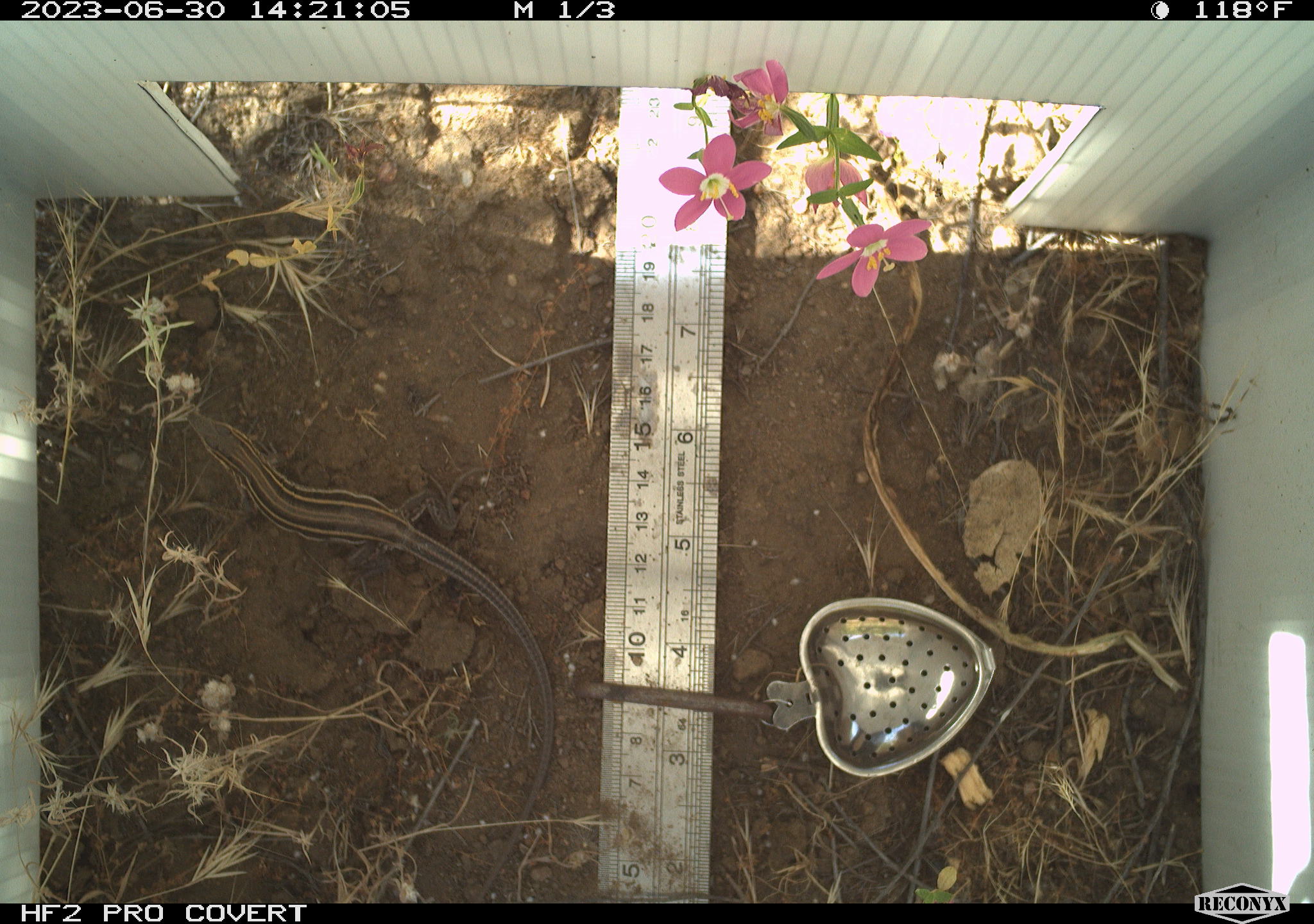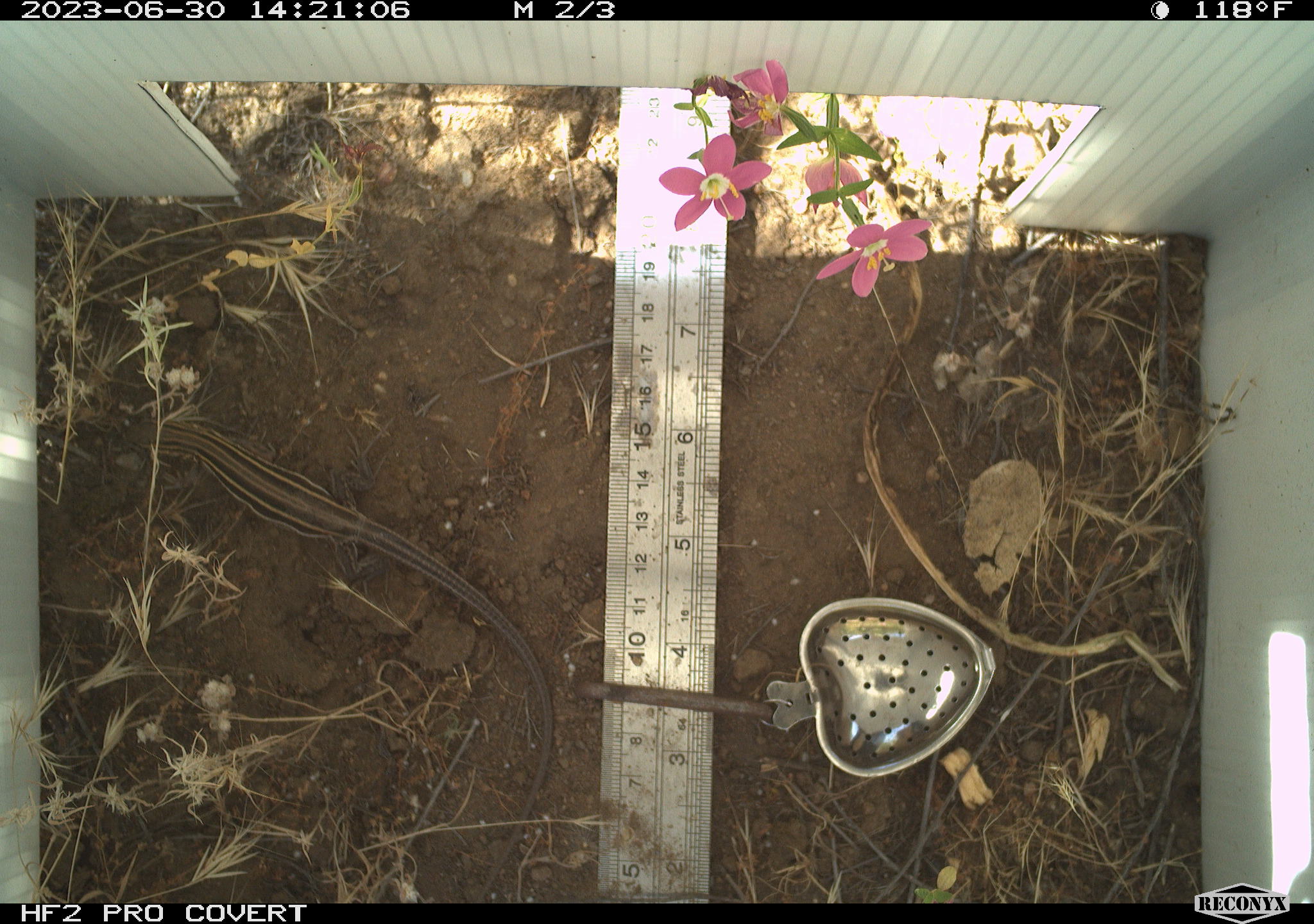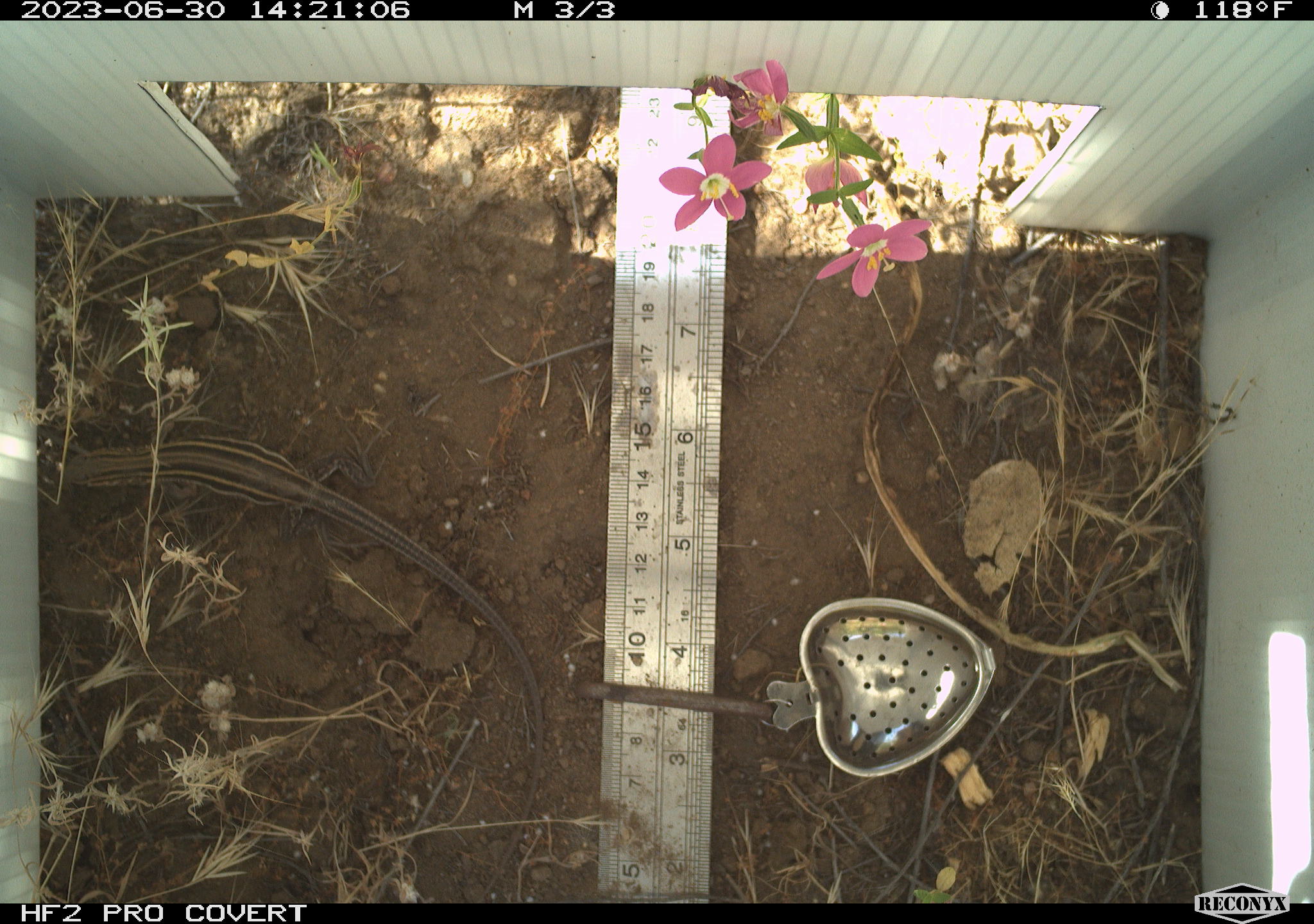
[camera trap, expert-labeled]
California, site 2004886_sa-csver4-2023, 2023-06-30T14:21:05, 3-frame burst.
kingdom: Animalia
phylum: Chordata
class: Reptilia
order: Squamata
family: Teiidae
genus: Aspidoscelis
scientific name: Aspidoscelis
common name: whiptail lizards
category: aspidoscelis species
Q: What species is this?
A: Aspidoscelis species (whiptail lizards) (Aspidoscelis).